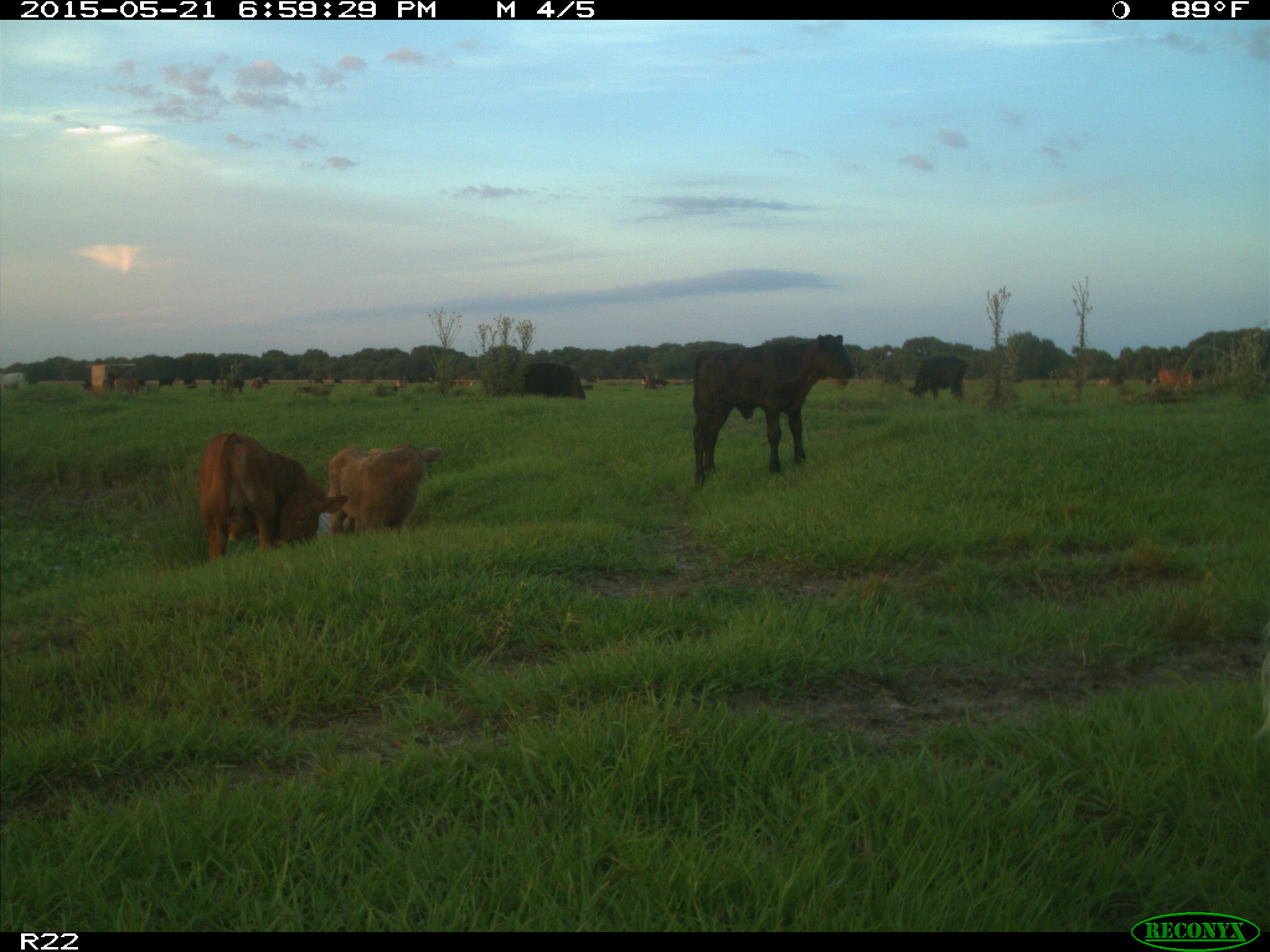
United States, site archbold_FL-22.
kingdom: Animalia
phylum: Chordata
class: Mammalia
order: Artiodactyla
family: Bovidae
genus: Bos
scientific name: Bos taurus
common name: domestic cow